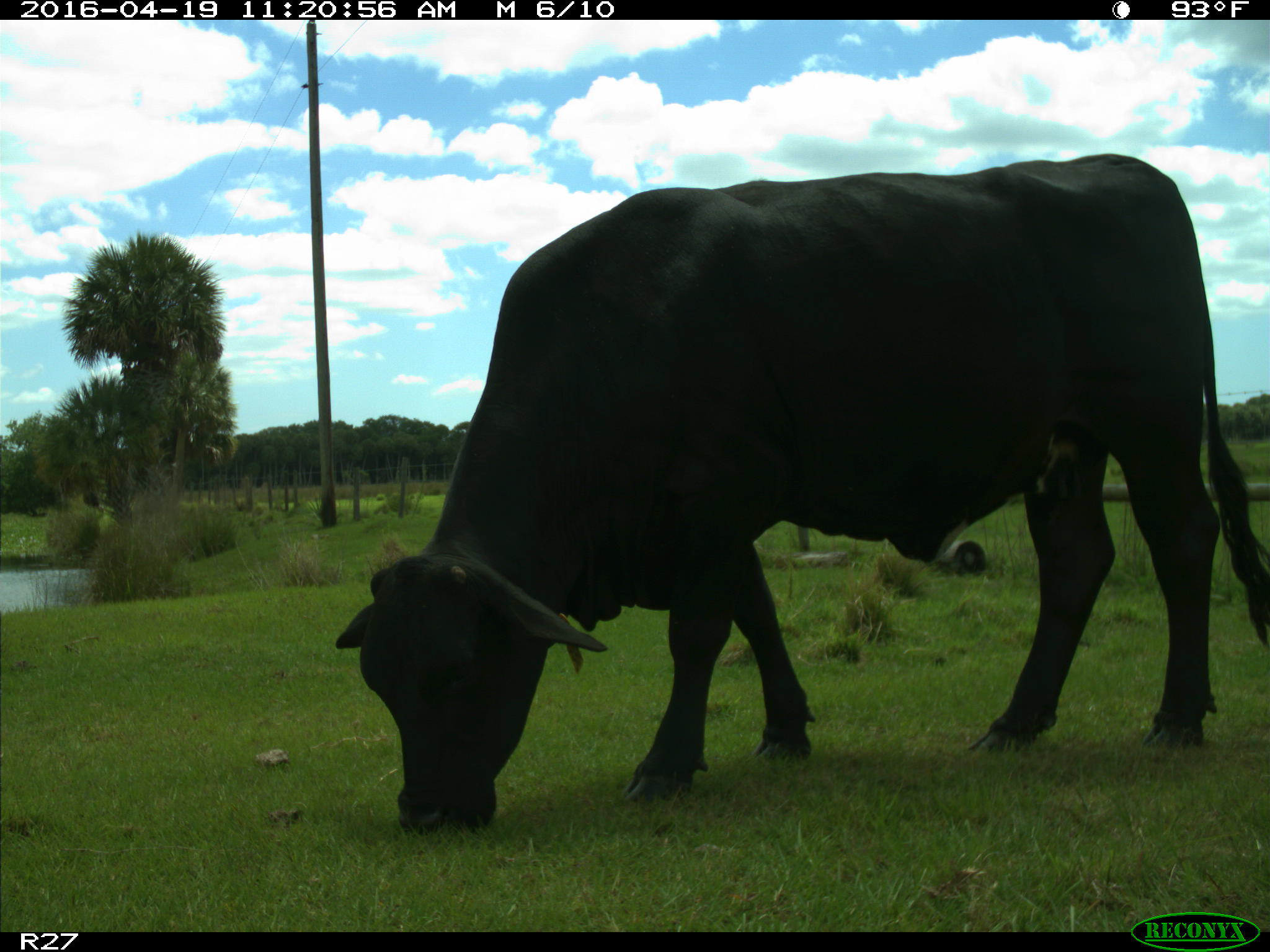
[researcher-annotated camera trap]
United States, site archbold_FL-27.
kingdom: Animalia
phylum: Chordata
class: Mammalia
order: Artiodactyla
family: Bovidae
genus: Bos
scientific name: Bos taurus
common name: domestic cow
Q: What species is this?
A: Bos taurus (domestic cow).